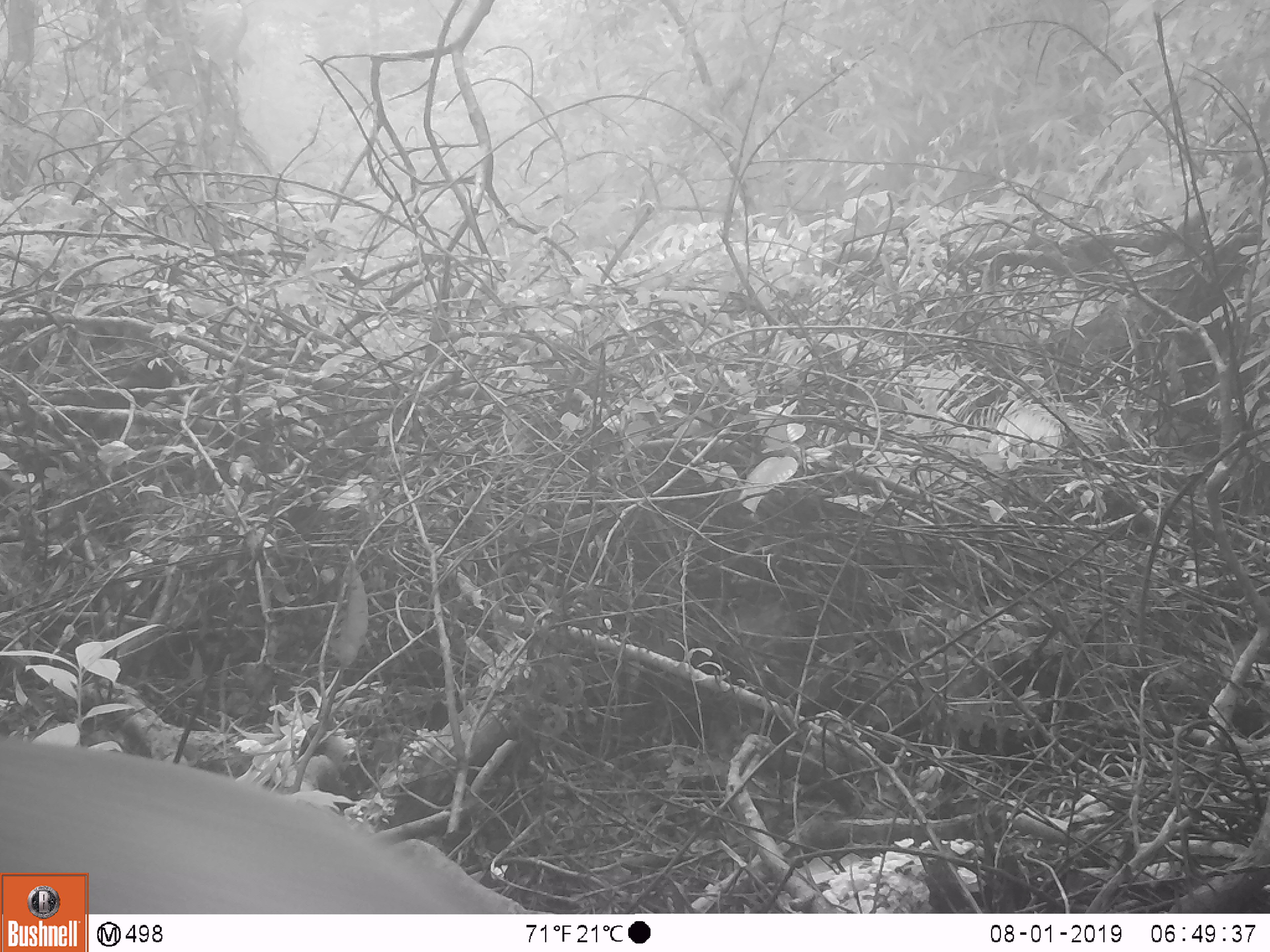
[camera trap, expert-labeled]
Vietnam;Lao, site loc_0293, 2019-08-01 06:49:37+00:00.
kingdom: Animalia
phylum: Chordata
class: Mammalia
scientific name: Laurasiatheria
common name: ungulate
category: unidentified ungulates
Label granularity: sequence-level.